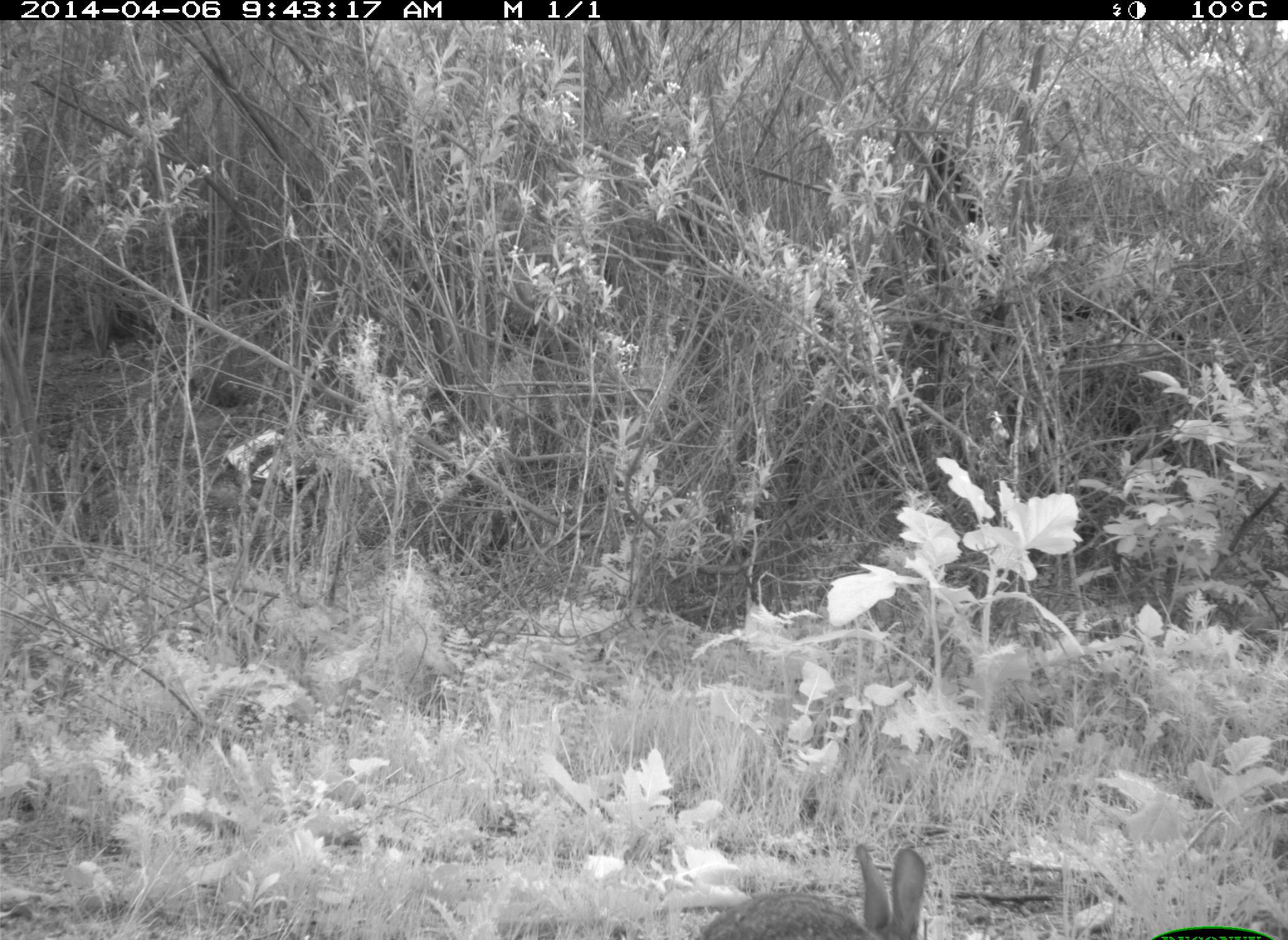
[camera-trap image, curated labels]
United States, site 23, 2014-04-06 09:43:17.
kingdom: Animalia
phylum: Chordata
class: Mammalia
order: Lagomorpha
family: Leporidae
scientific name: Leporidae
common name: rabbits and hares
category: rabbit